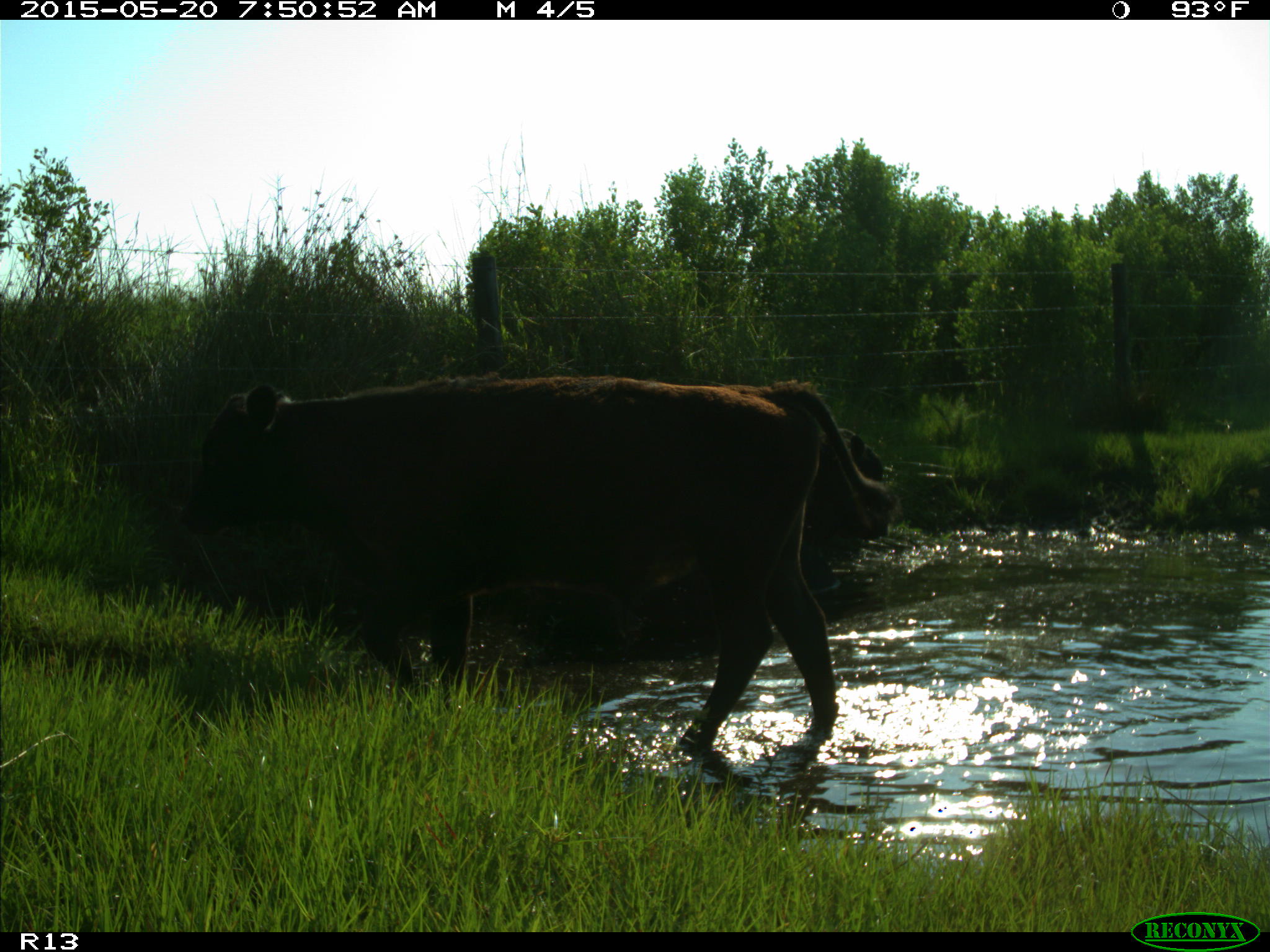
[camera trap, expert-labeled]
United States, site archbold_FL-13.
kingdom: Animalia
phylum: Chordata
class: Mammalia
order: Artiodactyla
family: Bovidae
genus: Bos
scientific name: Bos taurus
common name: domestic cow